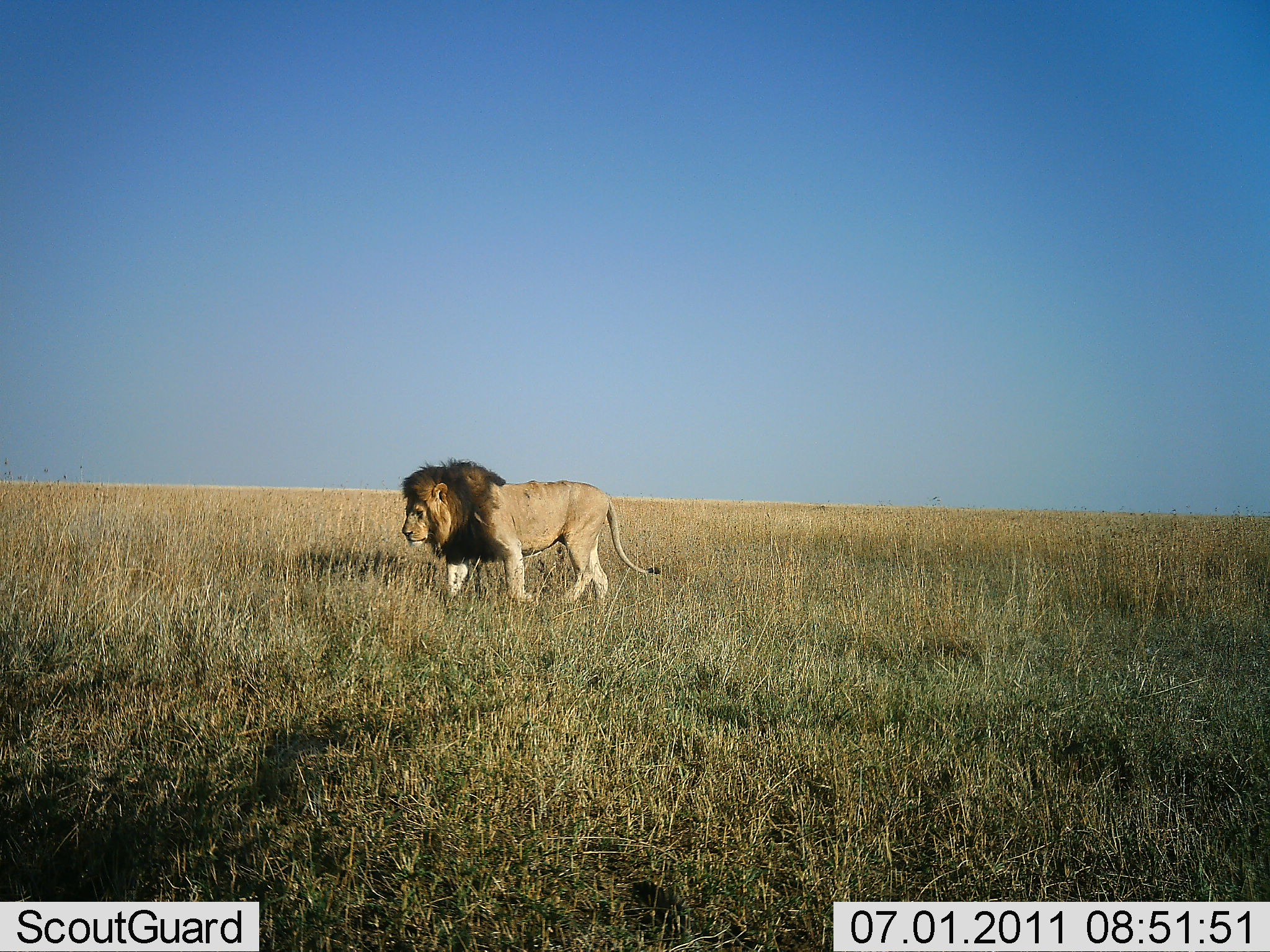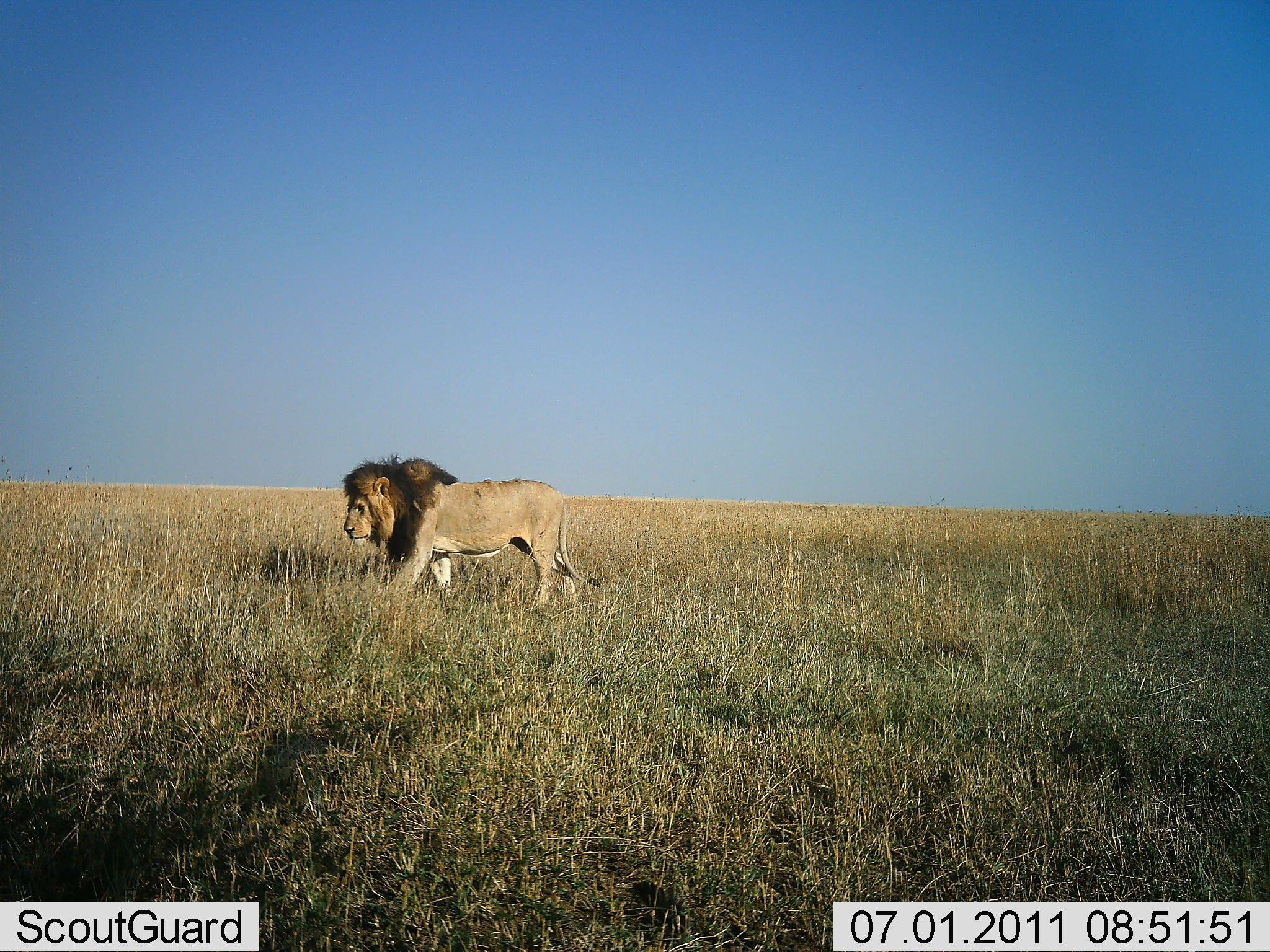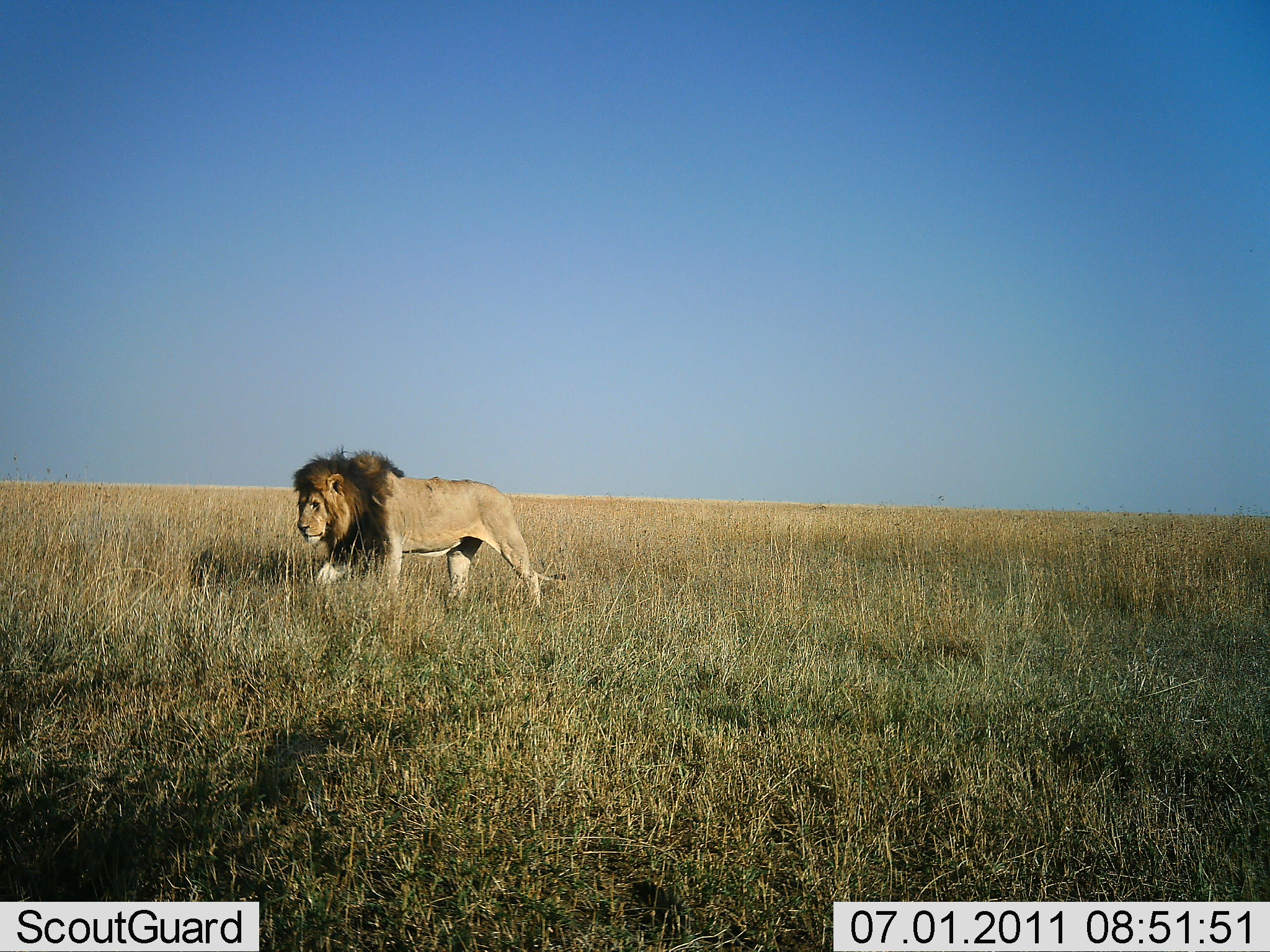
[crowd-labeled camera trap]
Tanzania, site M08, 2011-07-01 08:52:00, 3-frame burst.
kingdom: Animalia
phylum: Chordata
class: Mammalia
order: Carnivora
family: Felidae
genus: Panthera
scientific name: Panthera leo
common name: lion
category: lionmale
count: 1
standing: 0%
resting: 0%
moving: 100%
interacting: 0%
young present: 0%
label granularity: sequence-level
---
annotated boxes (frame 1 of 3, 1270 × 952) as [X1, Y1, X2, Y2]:
animal: [401, 456, 666, 610]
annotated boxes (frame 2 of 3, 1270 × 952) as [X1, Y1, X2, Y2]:
animal: [342, 452, 604, 611]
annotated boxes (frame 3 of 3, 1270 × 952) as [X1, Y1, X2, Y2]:
animal: [291, 444, 566, 610]